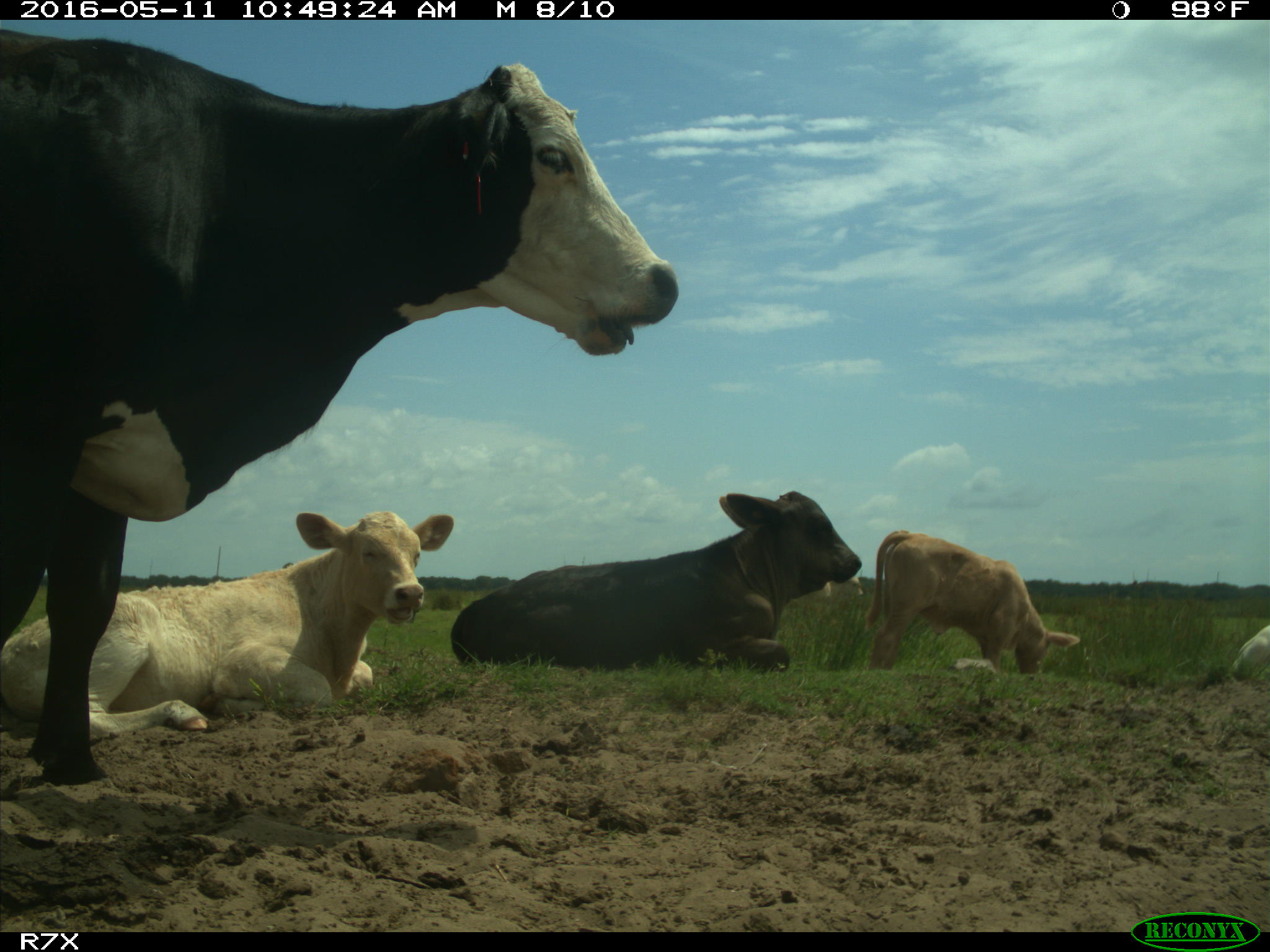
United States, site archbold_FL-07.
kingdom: Animalia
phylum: Chordata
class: Mammalia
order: Artiodactyla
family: Bovidae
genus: Bos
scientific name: Bos taurus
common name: domestic cow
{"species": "Bos taurus (domestic cow)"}